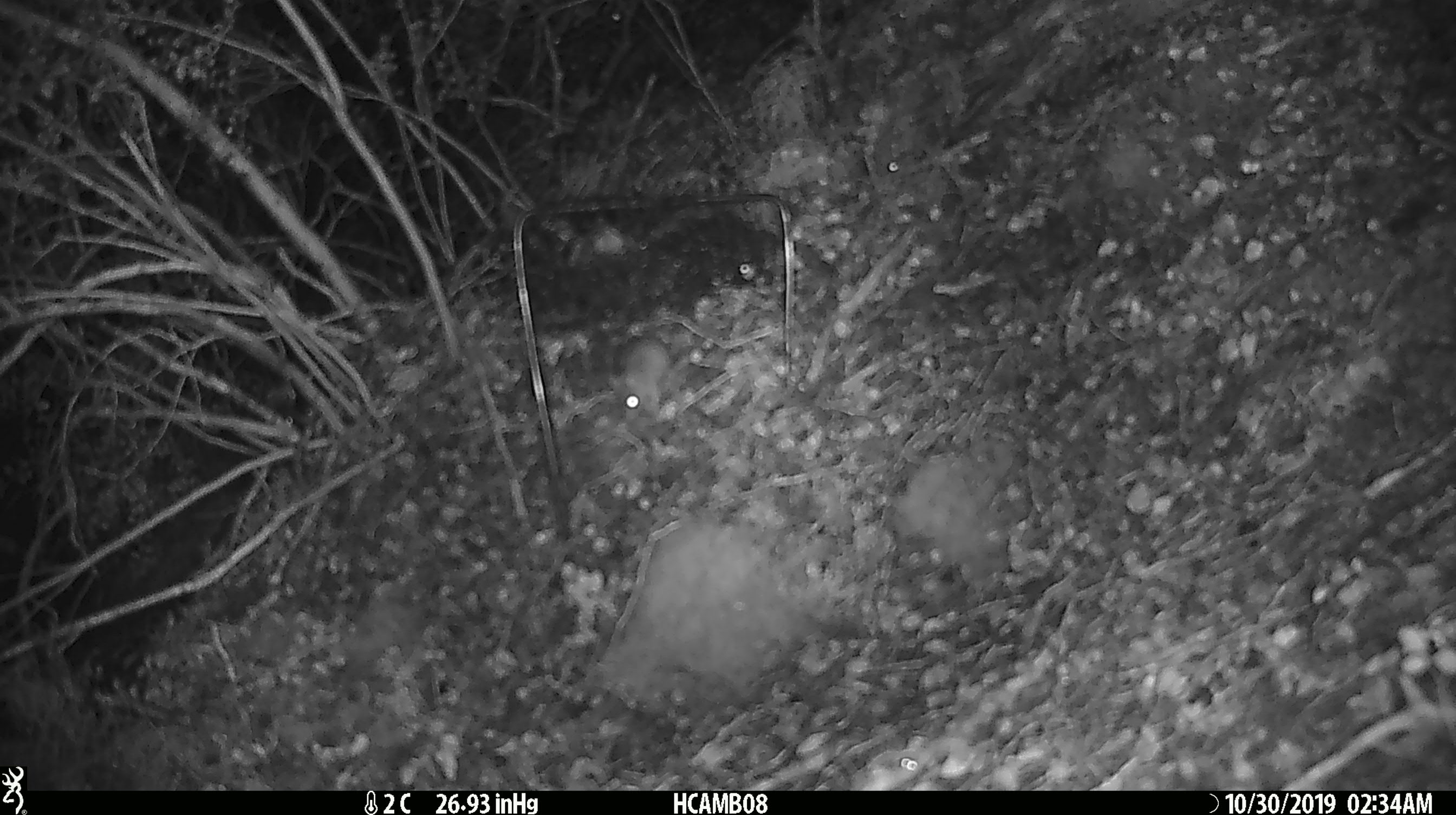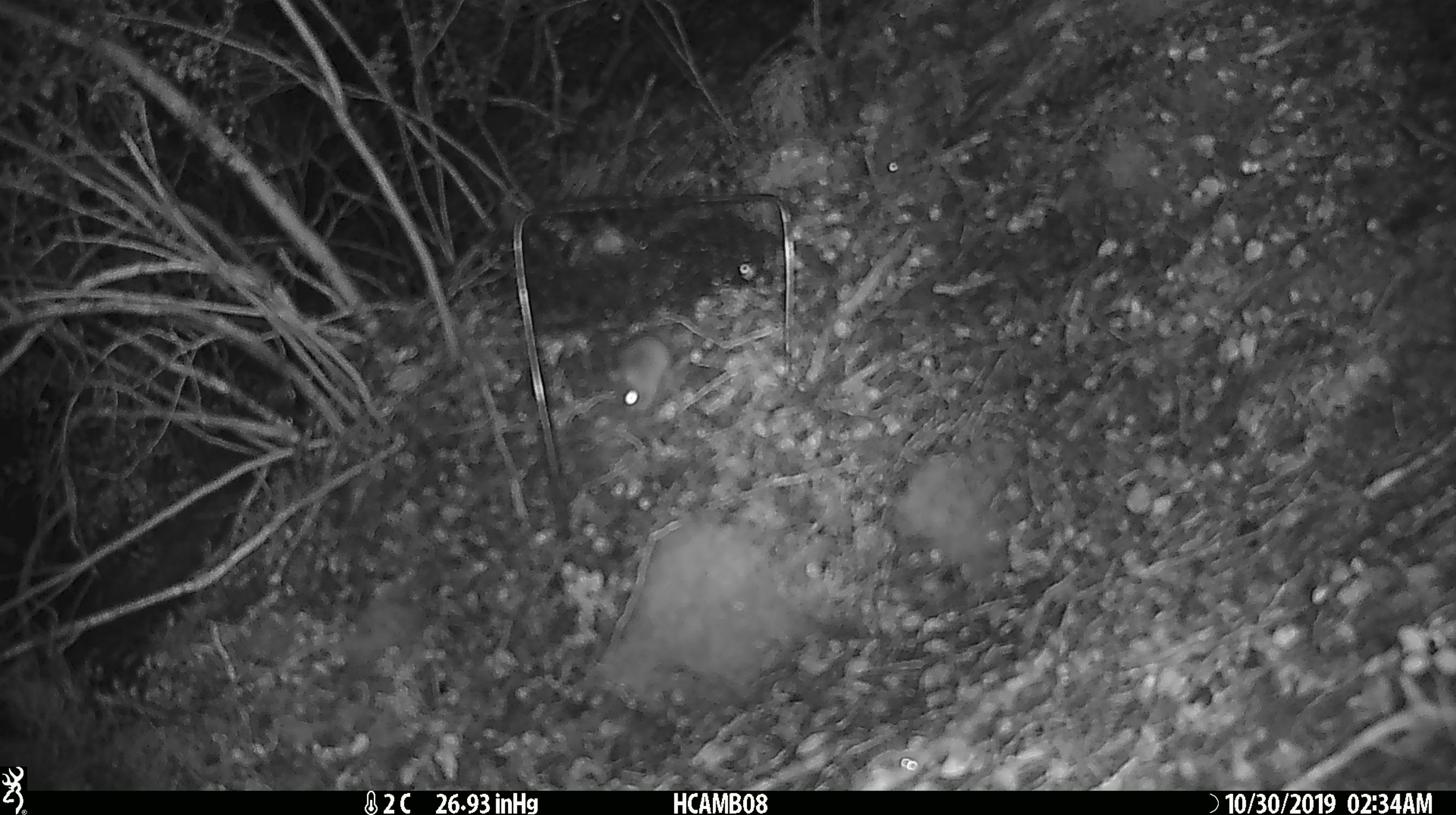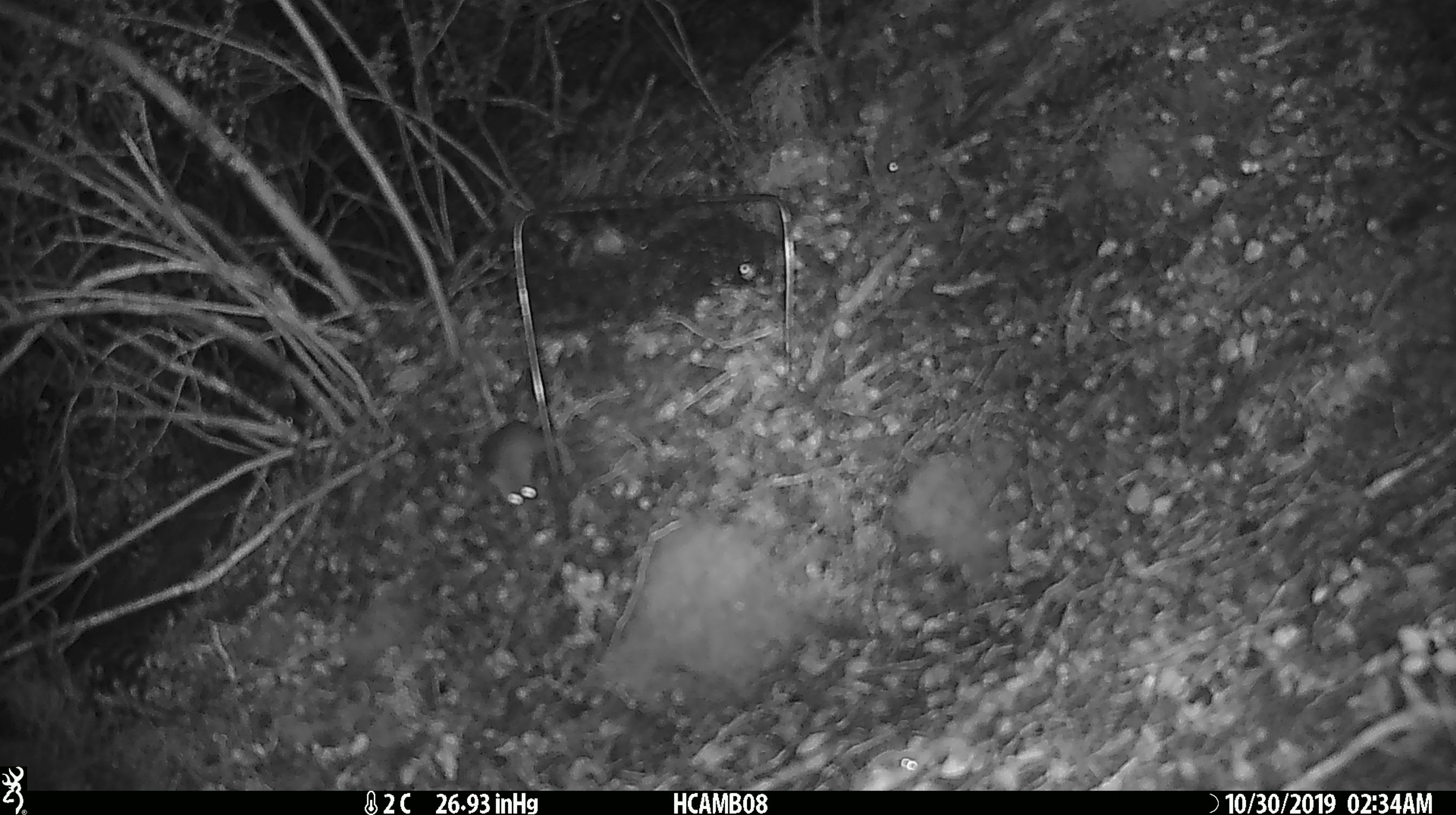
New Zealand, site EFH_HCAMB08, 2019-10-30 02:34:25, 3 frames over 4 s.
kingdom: Animalia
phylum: Chordata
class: Mammalia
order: Rodentia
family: Muridae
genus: Mus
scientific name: Mus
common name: mouse